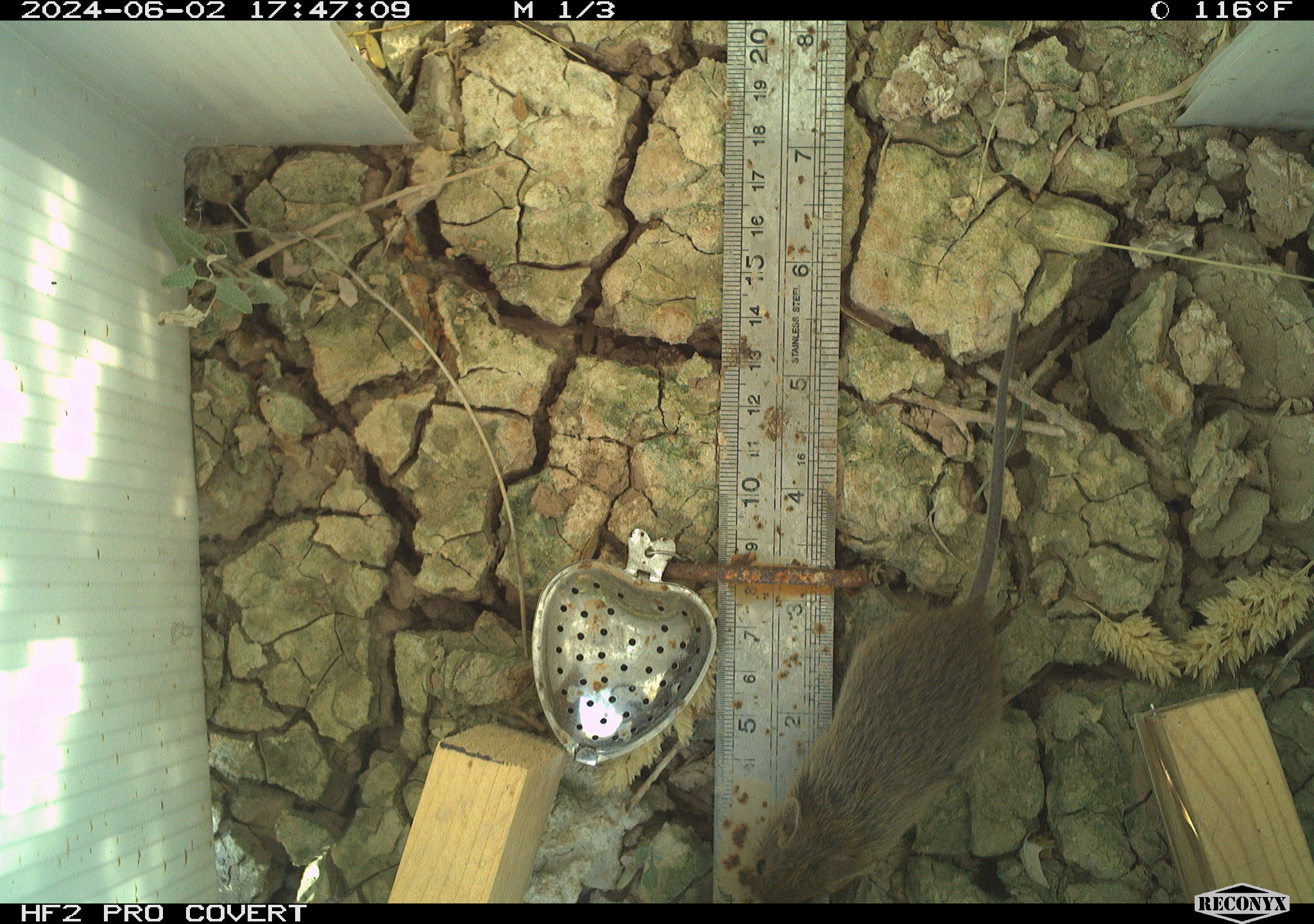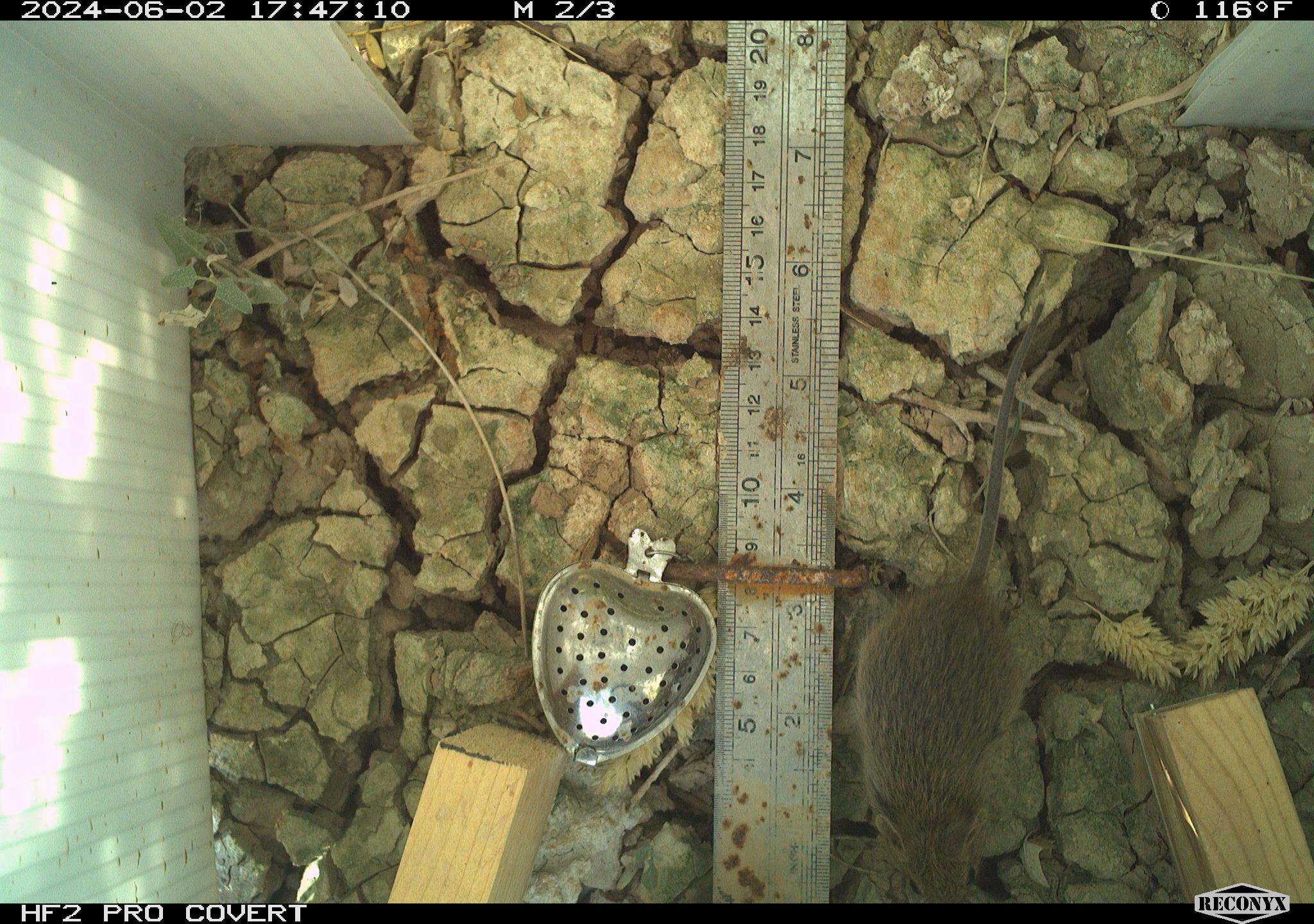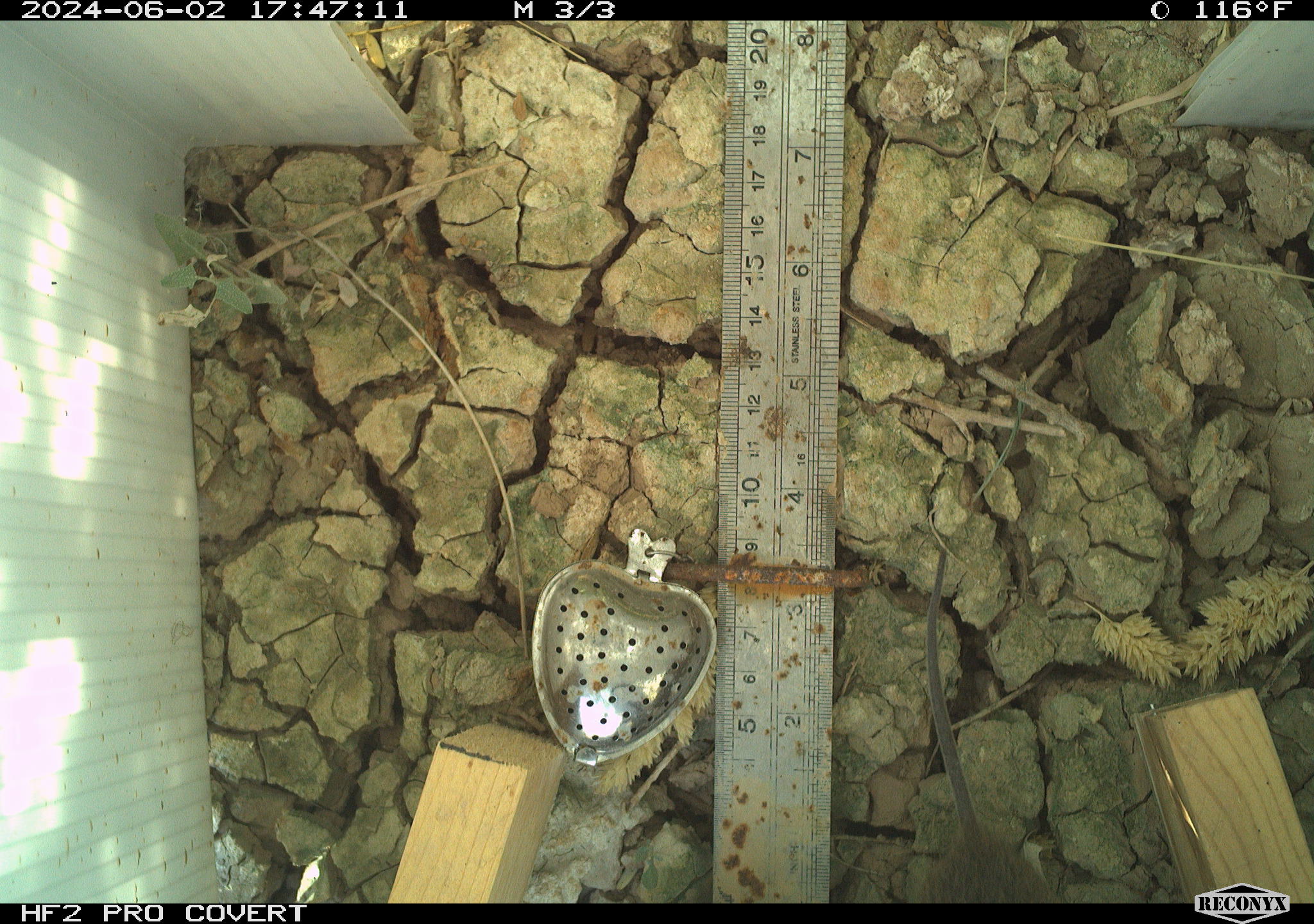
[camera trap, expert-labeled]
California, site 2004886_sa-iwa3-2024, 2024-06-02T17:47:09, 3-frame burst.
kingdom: Animalia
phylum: Chordata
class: Mammalia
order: Rodentia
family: Cricetidae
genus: Sigmodon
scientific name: Sigmodon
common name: cotton rat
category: sigmodon species